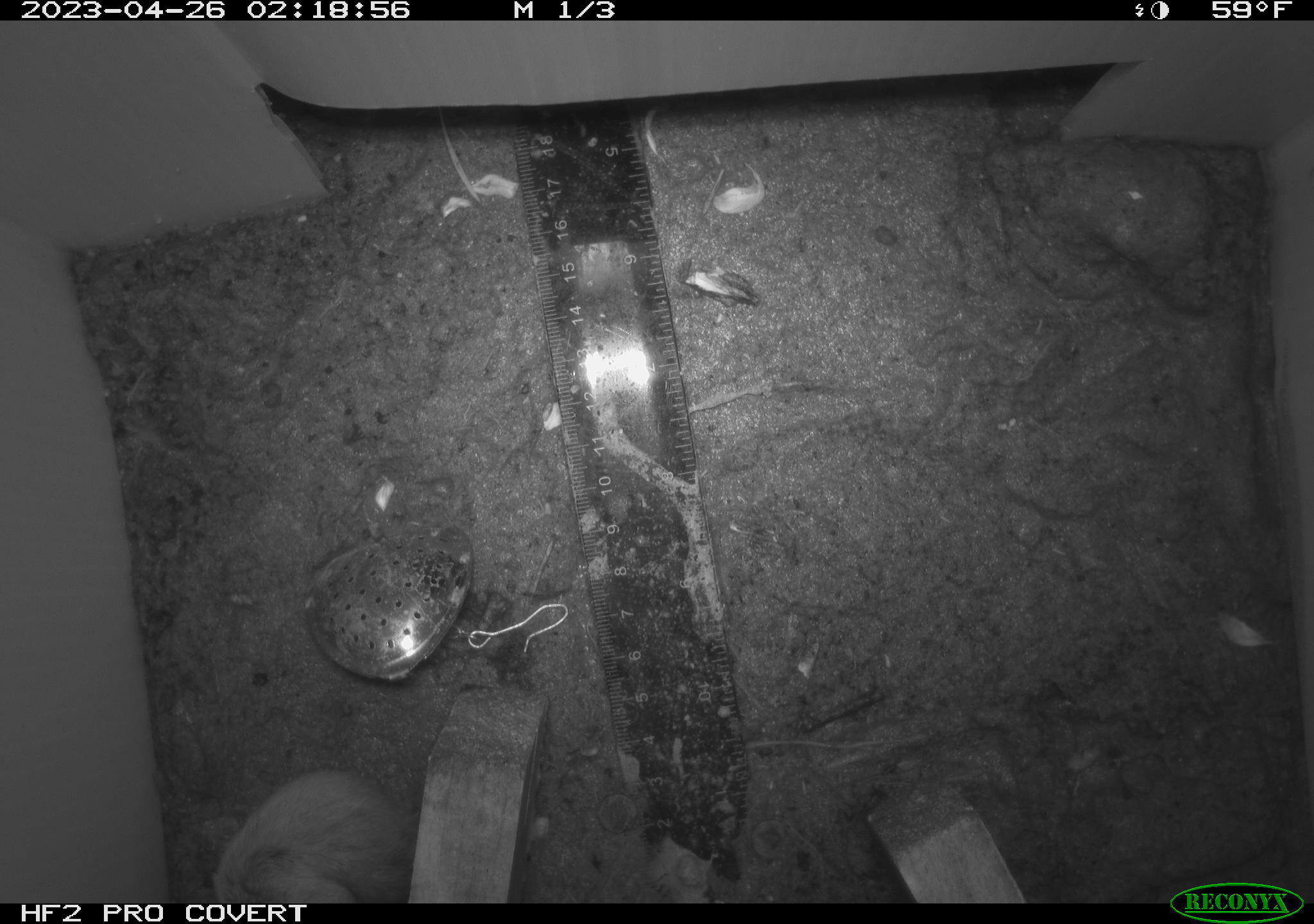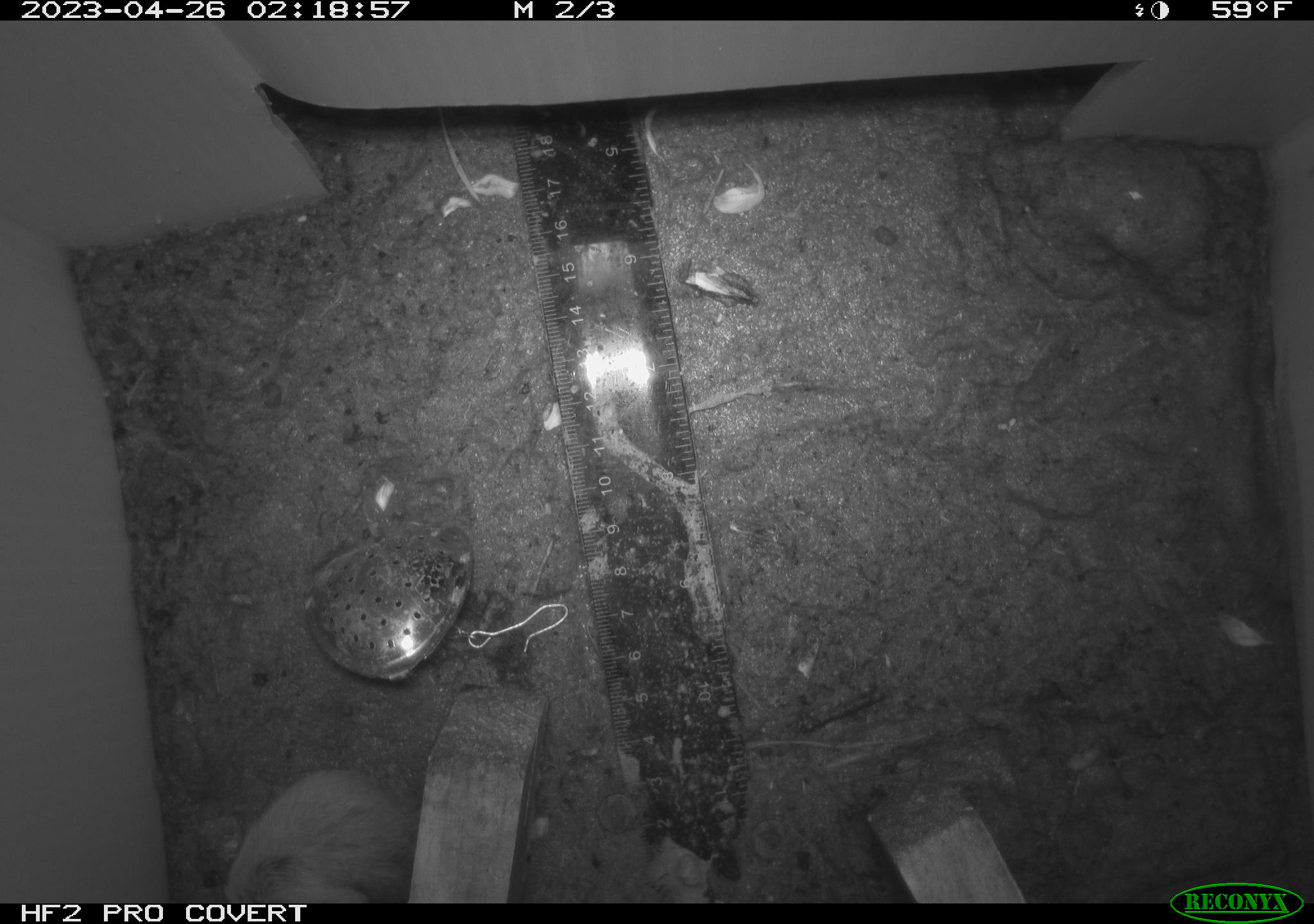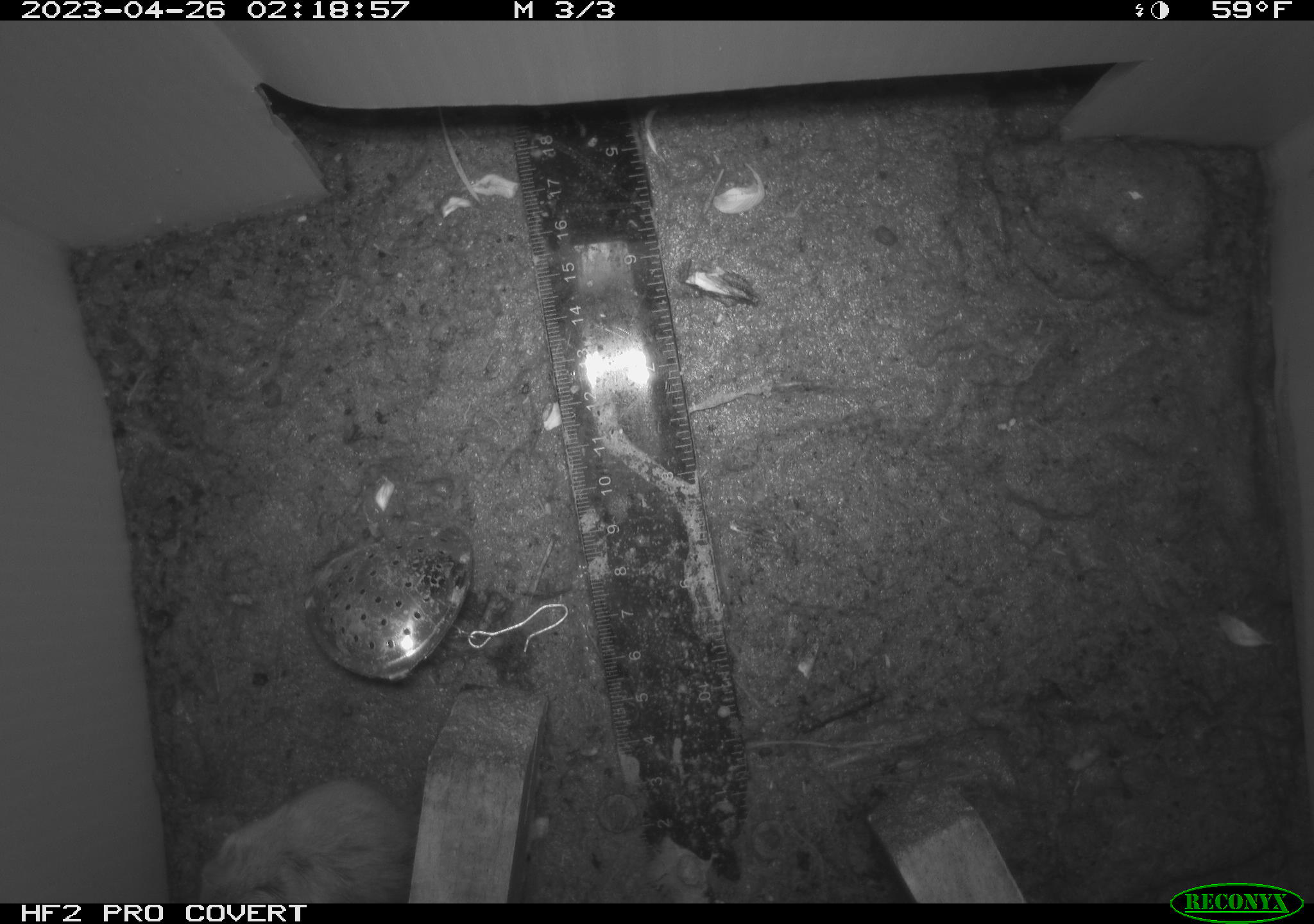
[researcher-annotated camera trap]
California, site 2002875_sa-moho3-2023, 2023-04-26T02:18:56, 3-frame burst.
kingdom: Animalia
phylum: Chordata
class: Mammalia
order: Rodentia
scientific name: Rodentia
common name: mouse species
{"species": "mouse species (Rodentia)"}